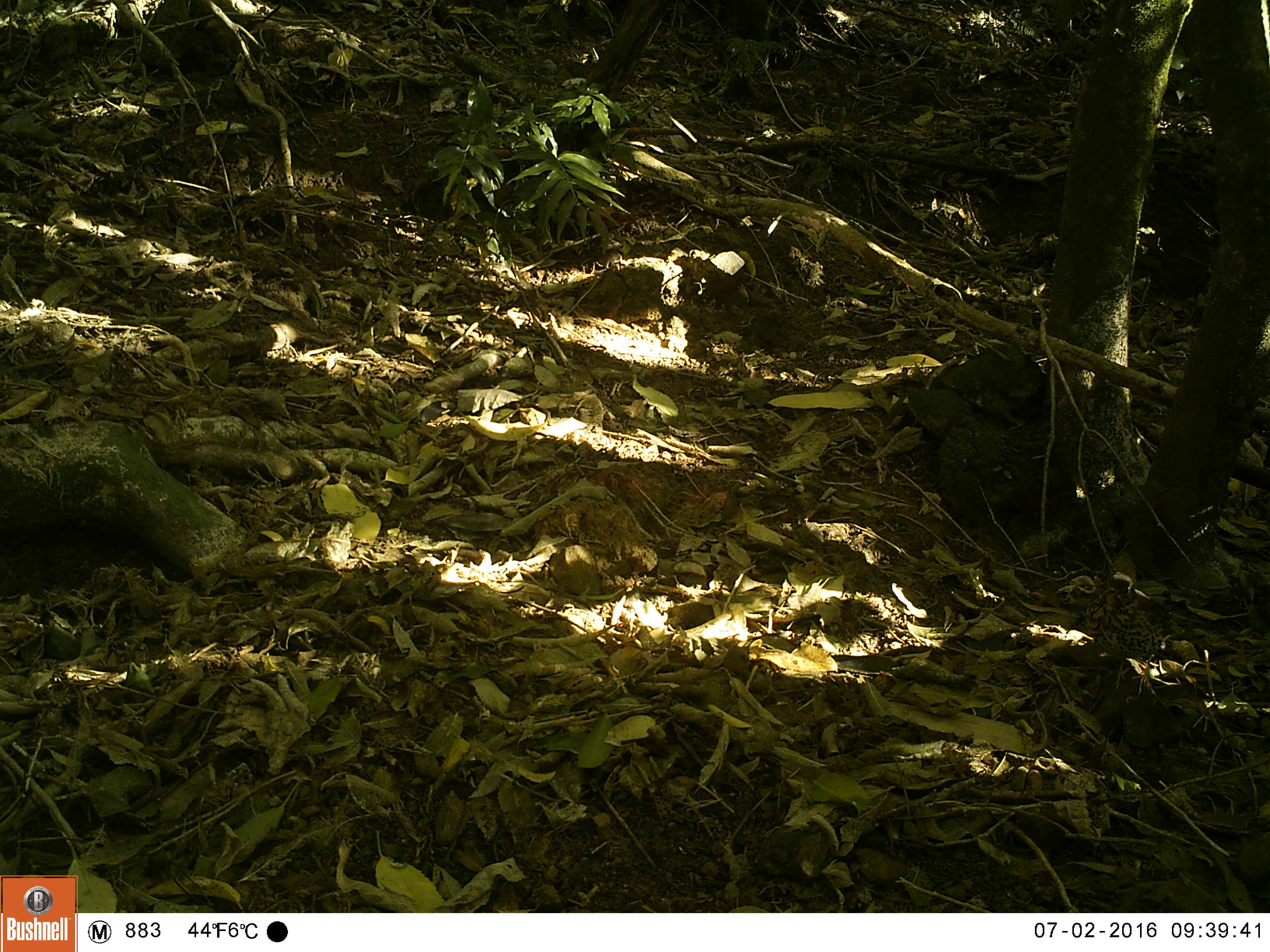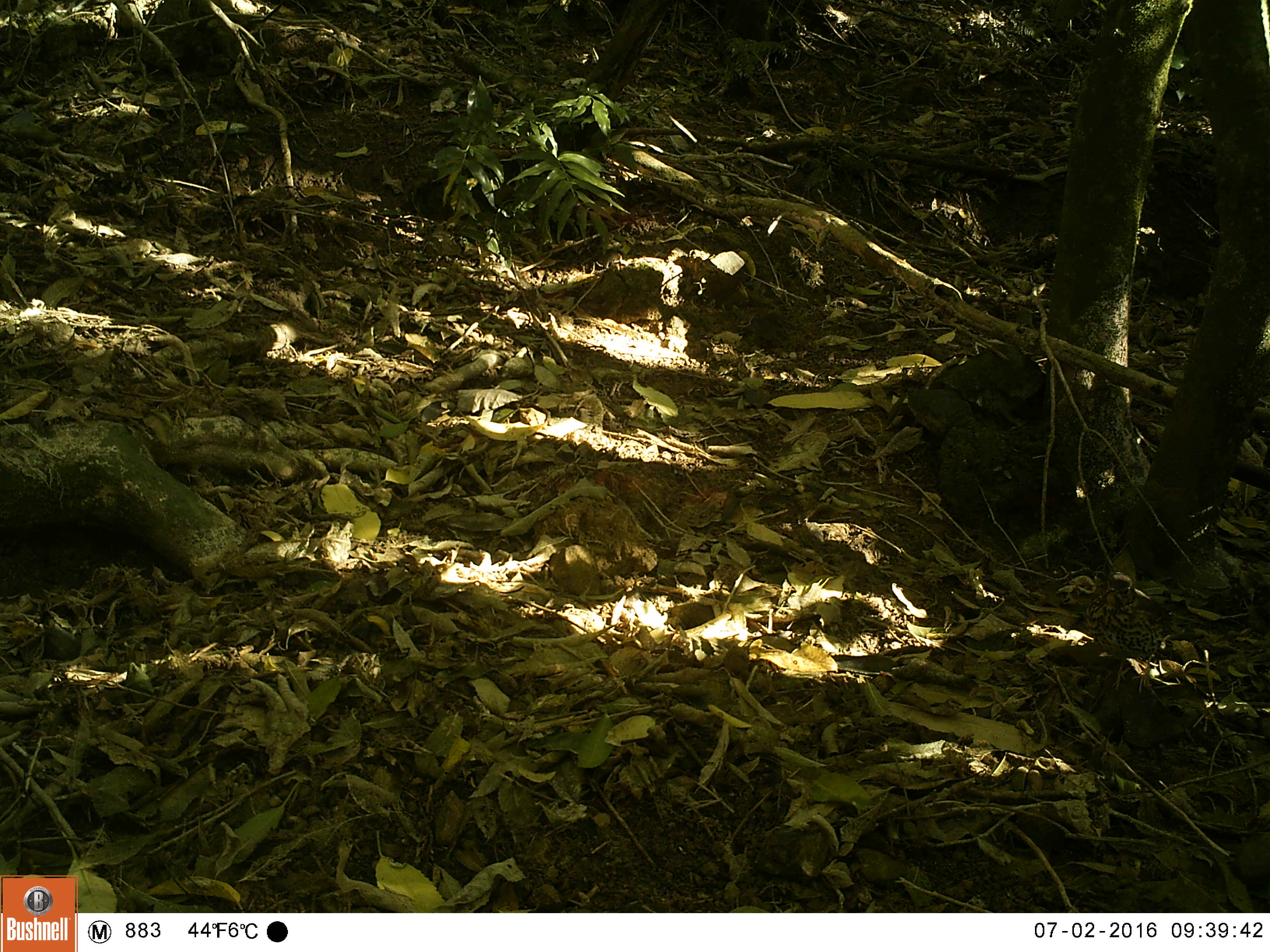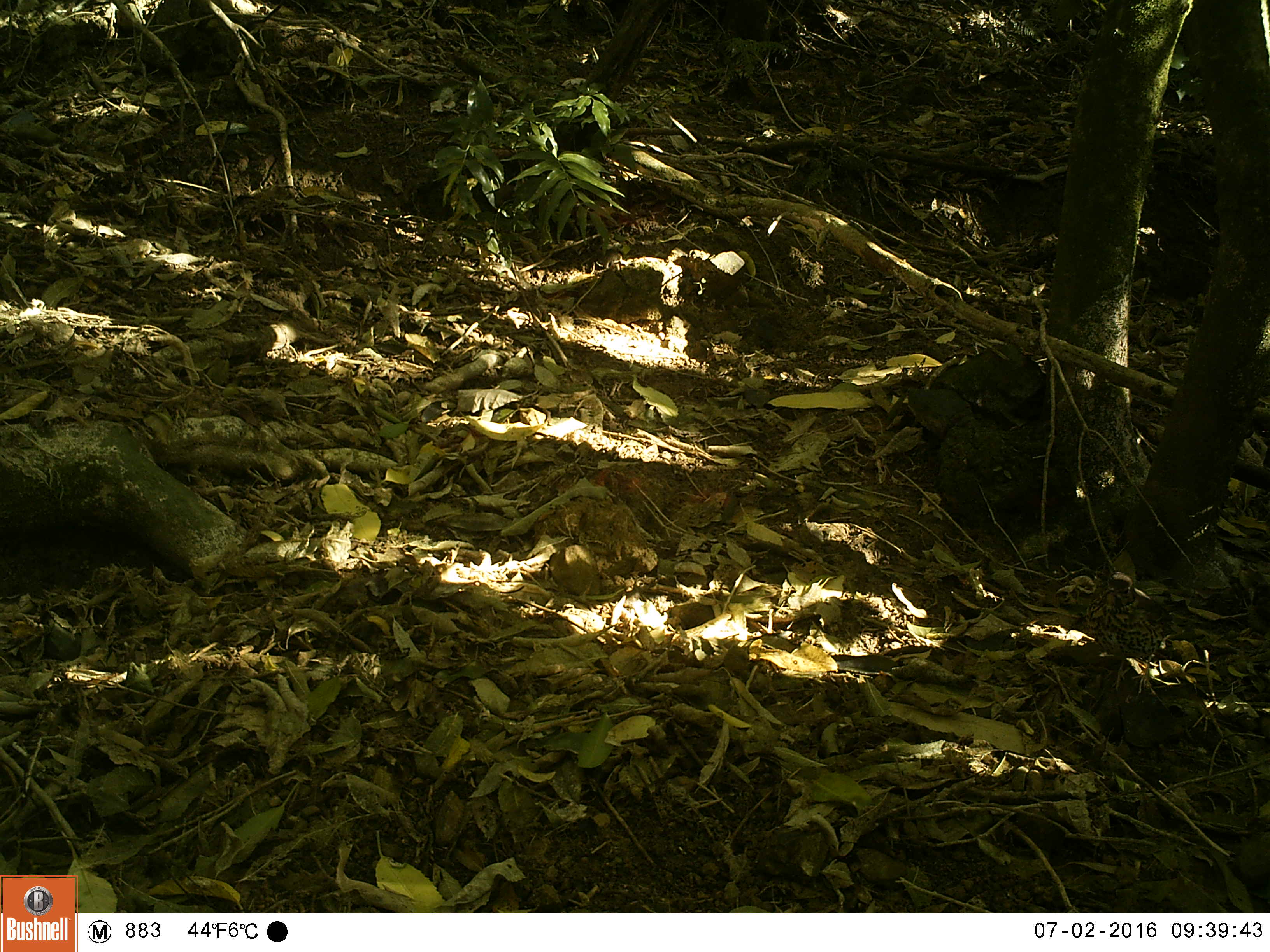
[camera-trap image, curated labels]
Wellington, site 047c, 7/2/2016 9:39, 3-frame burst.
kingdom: Animalia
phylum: Chordata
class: Aves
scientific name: Aves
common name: bird